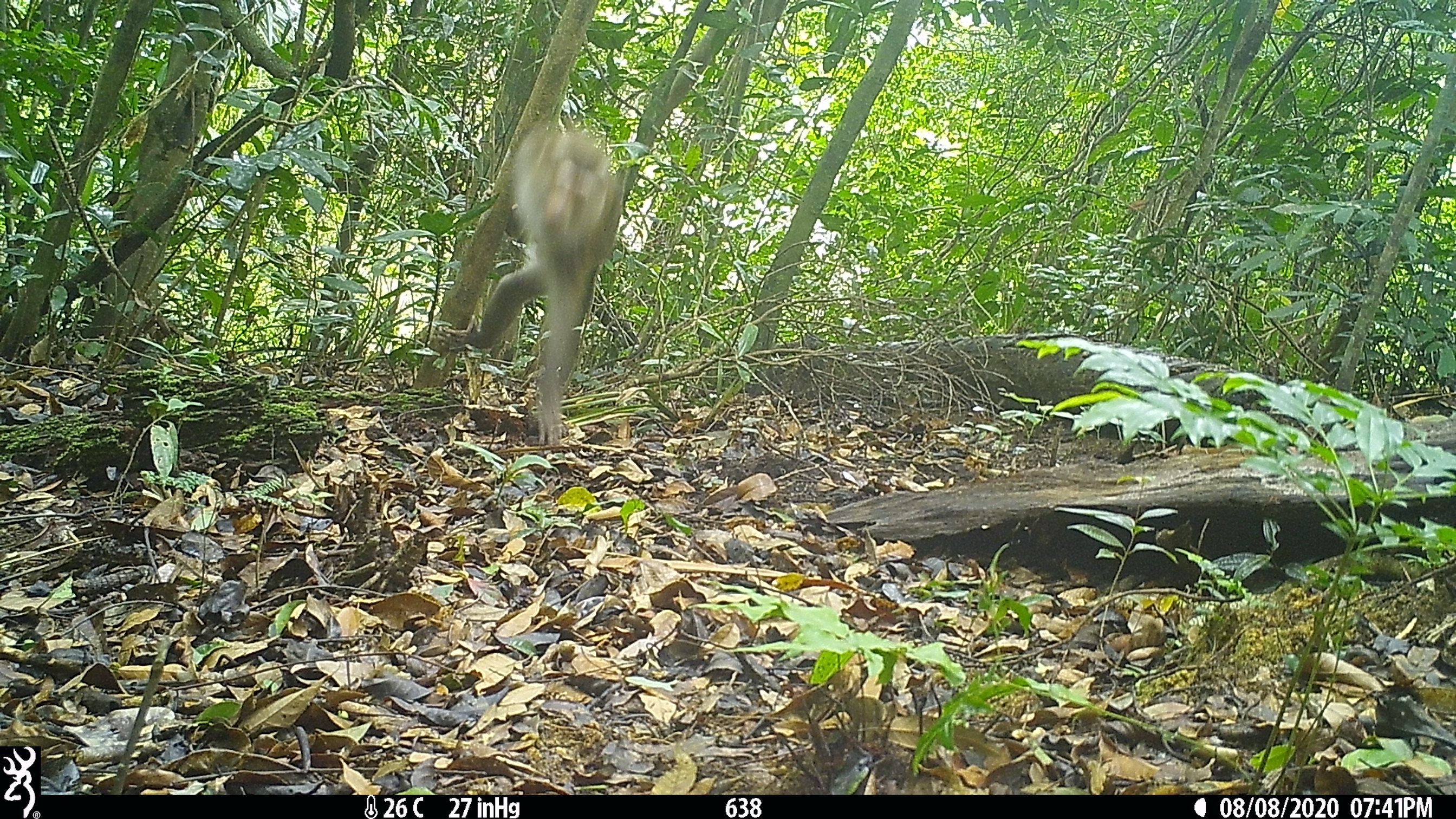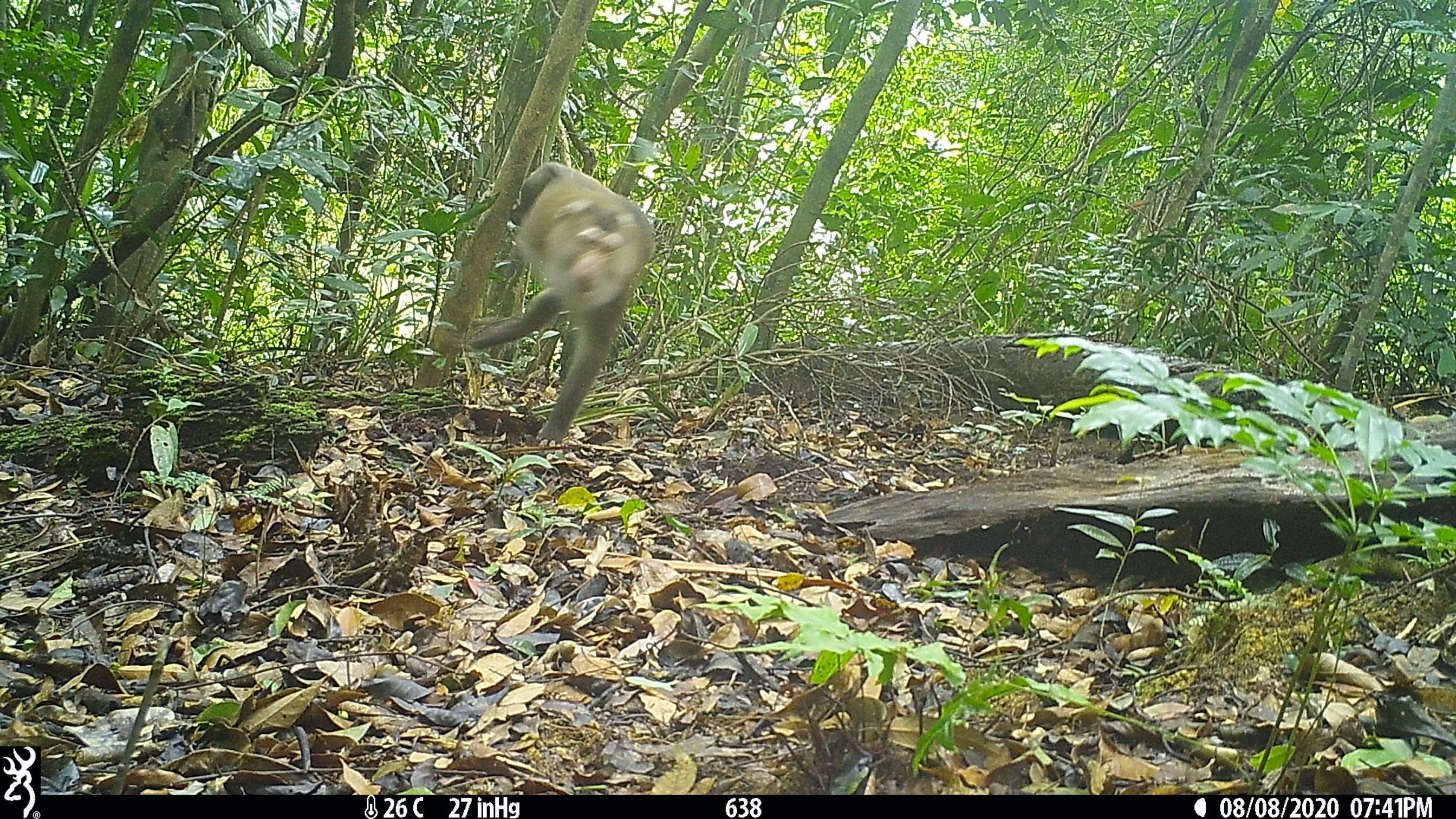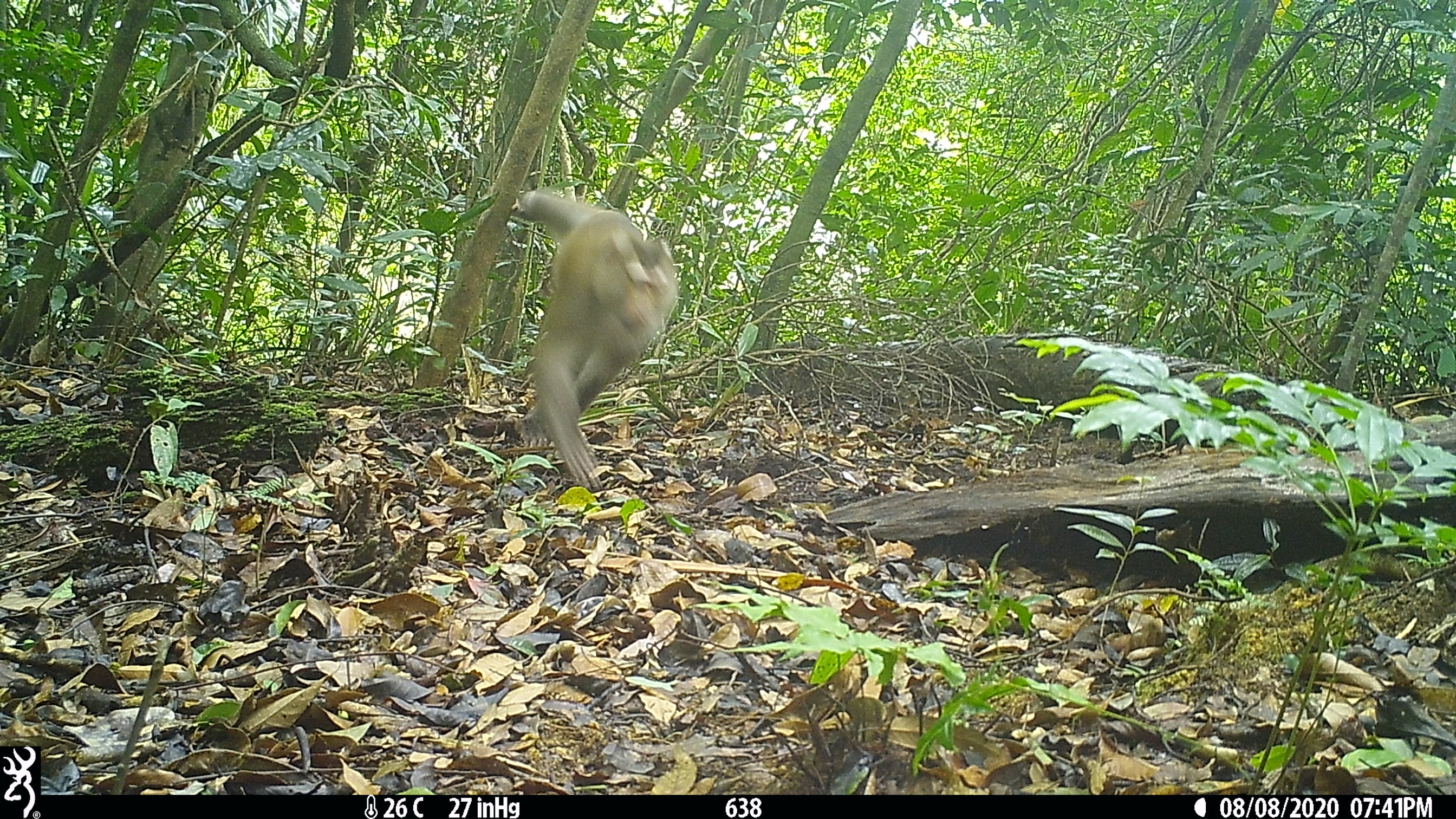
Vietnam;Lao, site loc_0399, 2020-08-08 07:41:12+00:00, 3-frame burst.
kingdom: Animalia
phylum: Chordata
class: Mammalia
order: Primates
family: Cercopithecidae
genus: Macaca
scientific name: Macaca nemestrina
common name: pig-tailed macaque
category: pig tailed macaque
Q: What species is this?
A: Pig tailed macaque (pig-tailed macaque) (Macaca nemestrina).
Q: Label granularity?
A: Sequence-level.